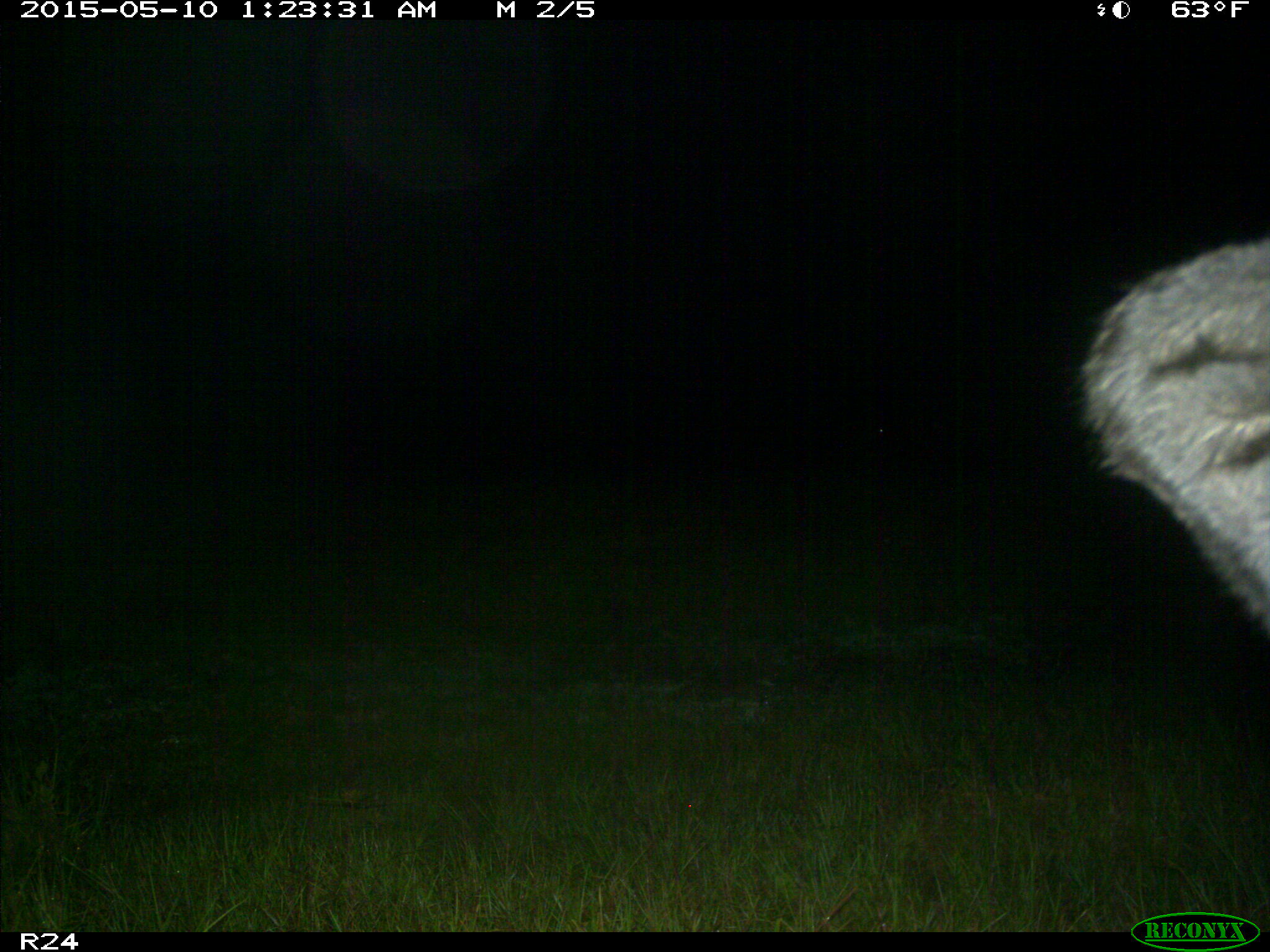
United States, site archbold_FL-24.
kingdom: Animalia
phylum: Chordata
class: Mammalia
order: Artiodactyla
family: Bovidae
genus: Bos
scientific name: Bos taurus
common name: domestic cow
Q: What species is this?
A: Bos taurus (domestic cow).